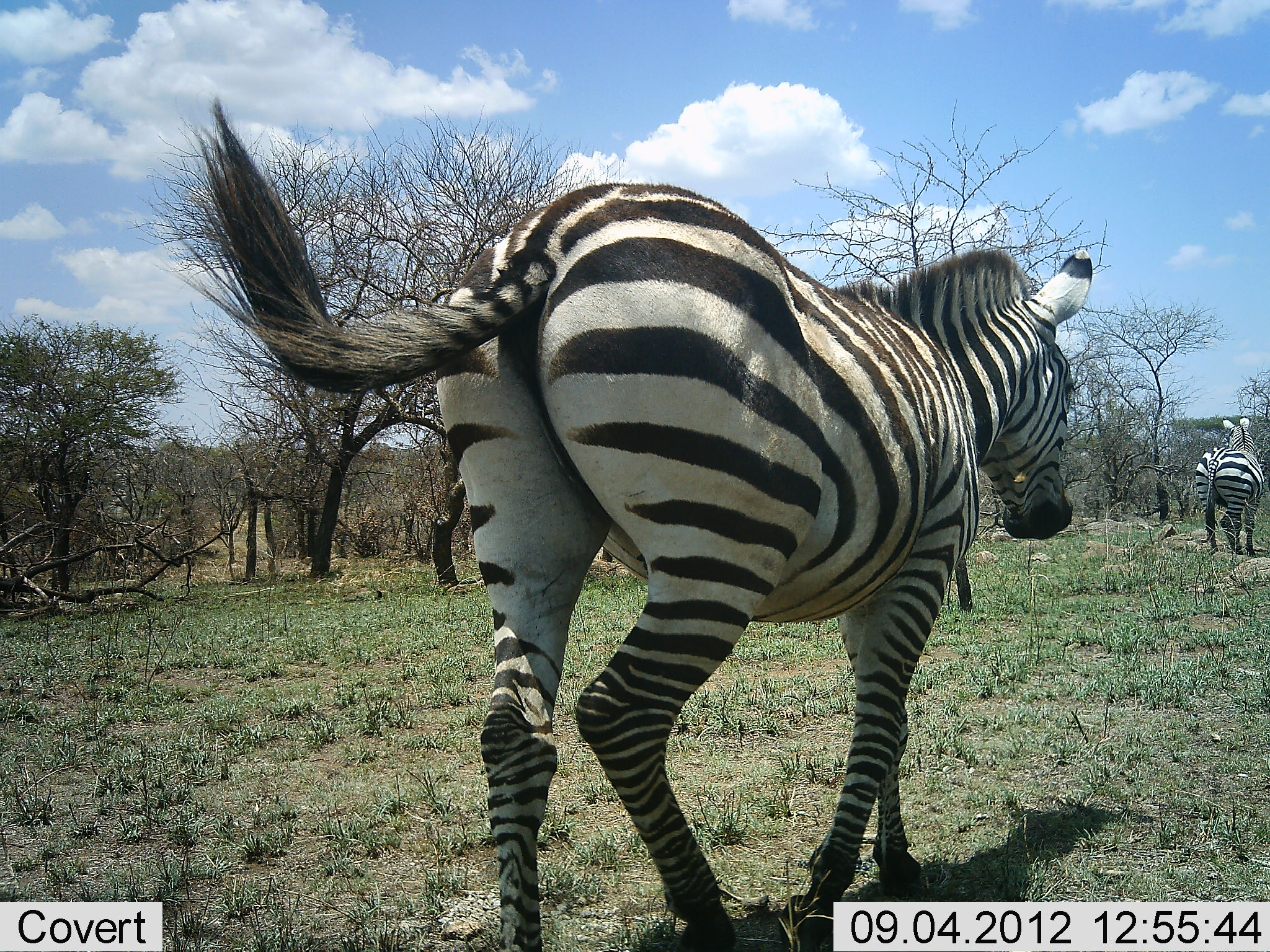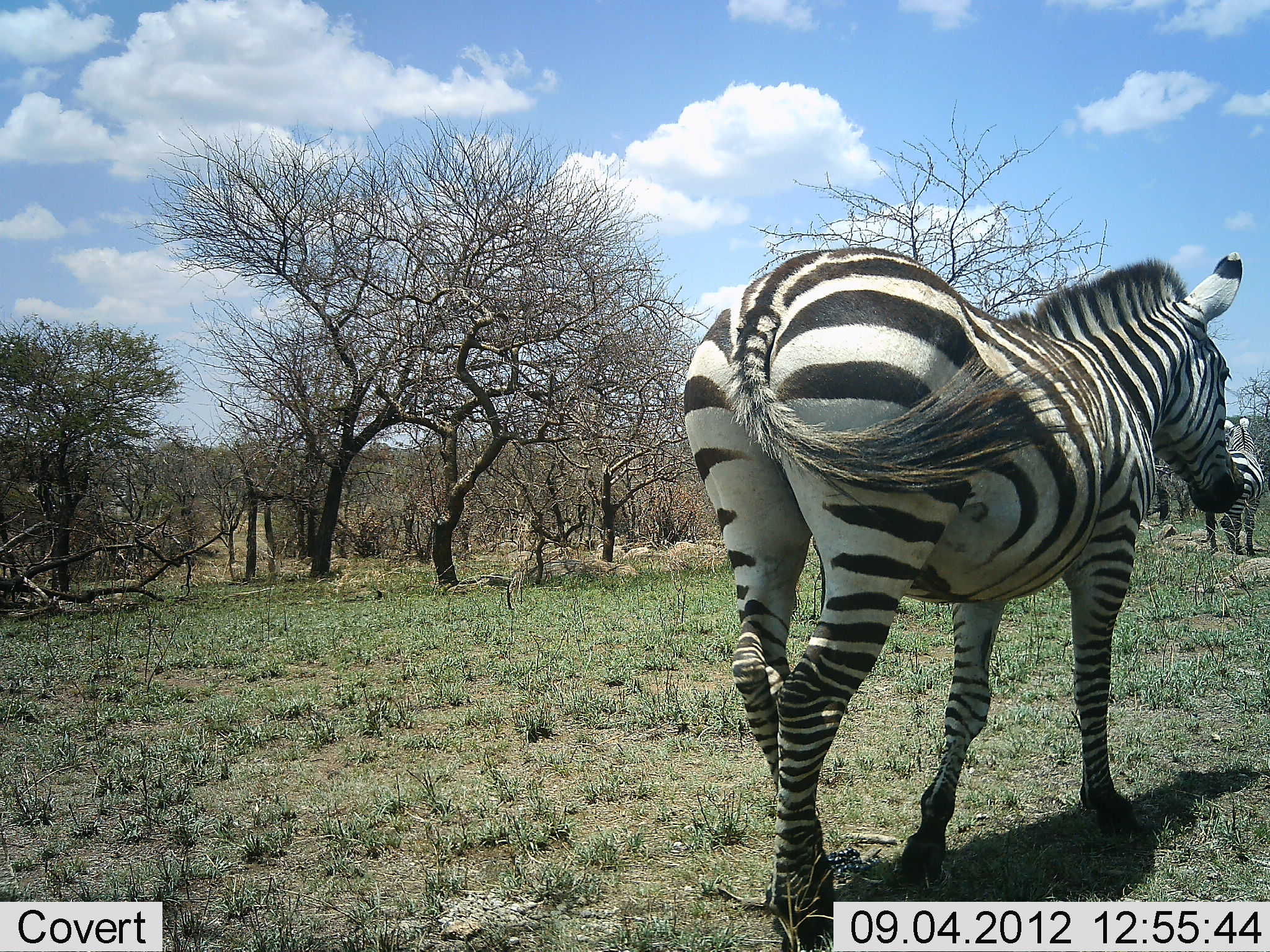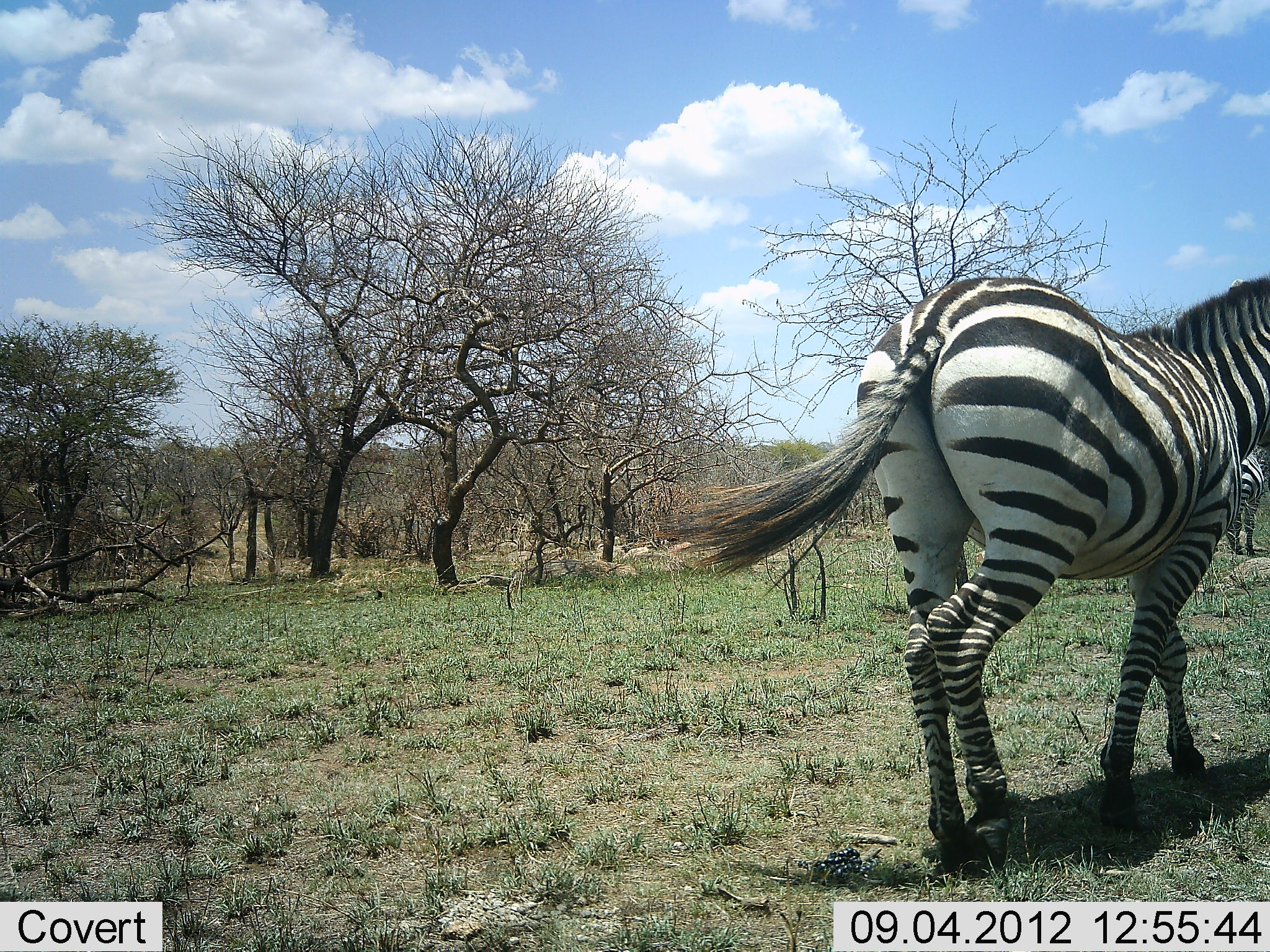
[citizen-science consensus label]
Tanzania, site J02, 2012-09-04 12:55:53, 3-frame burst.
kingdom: Animalia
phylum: Chordata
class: Mammalia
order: Perissodactyla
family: Equidae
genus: Equus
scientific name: Equus quagga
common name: plains zebra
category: zebra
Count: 2.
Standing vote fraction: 60%.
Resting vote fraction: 0%.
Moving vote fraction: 90%.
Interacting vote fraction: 0%.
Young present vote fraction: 0%.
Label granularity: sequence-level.